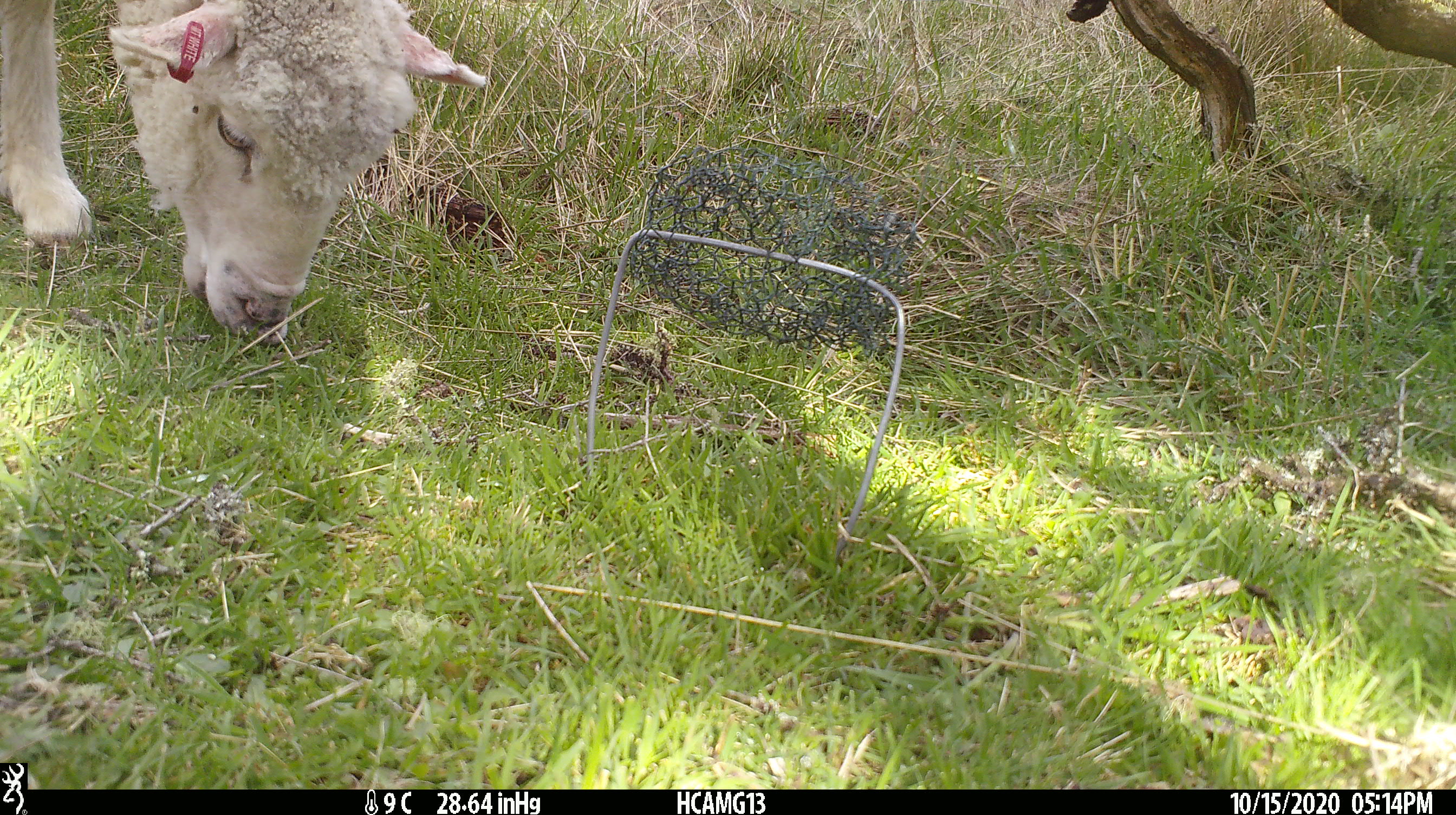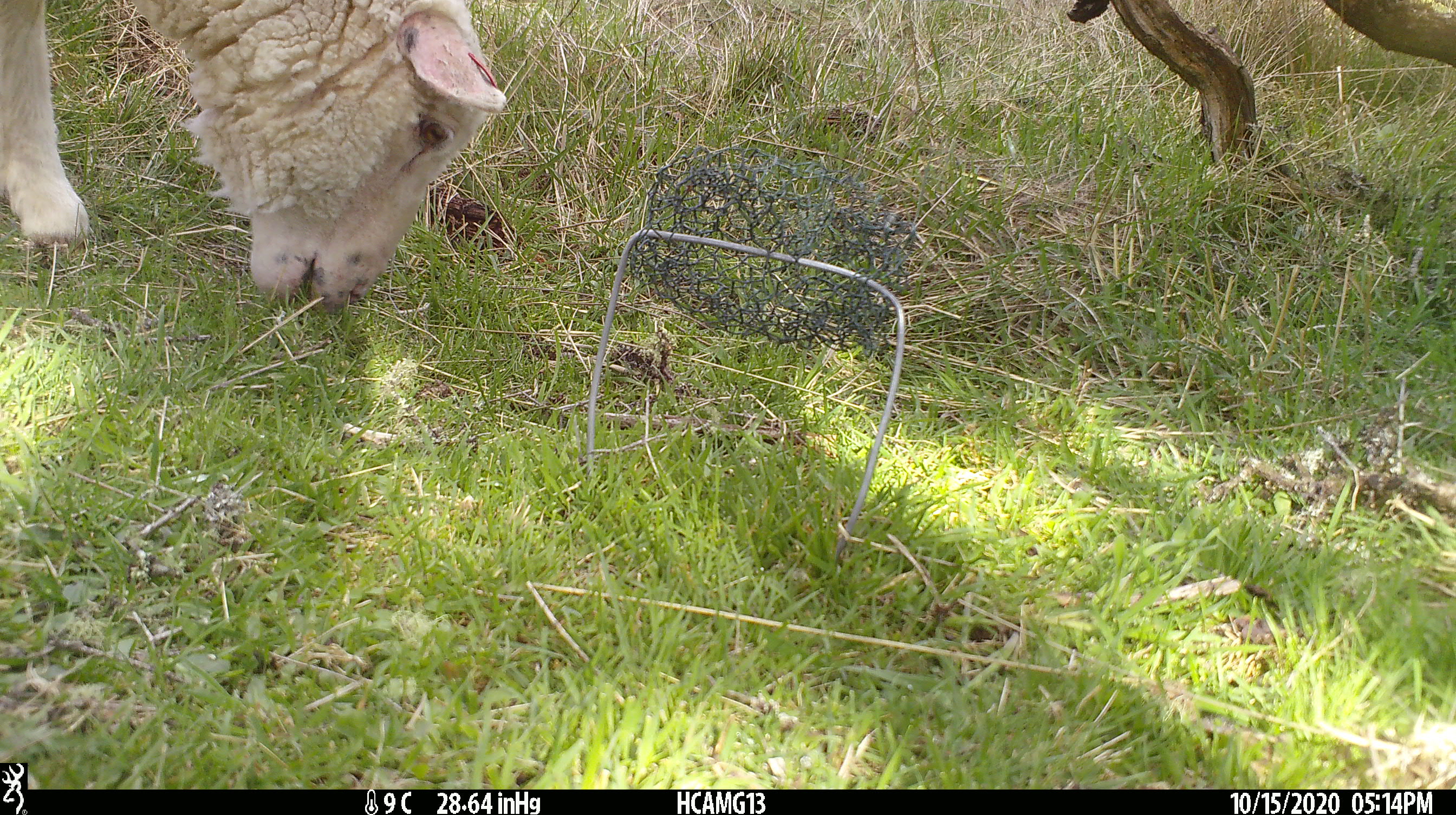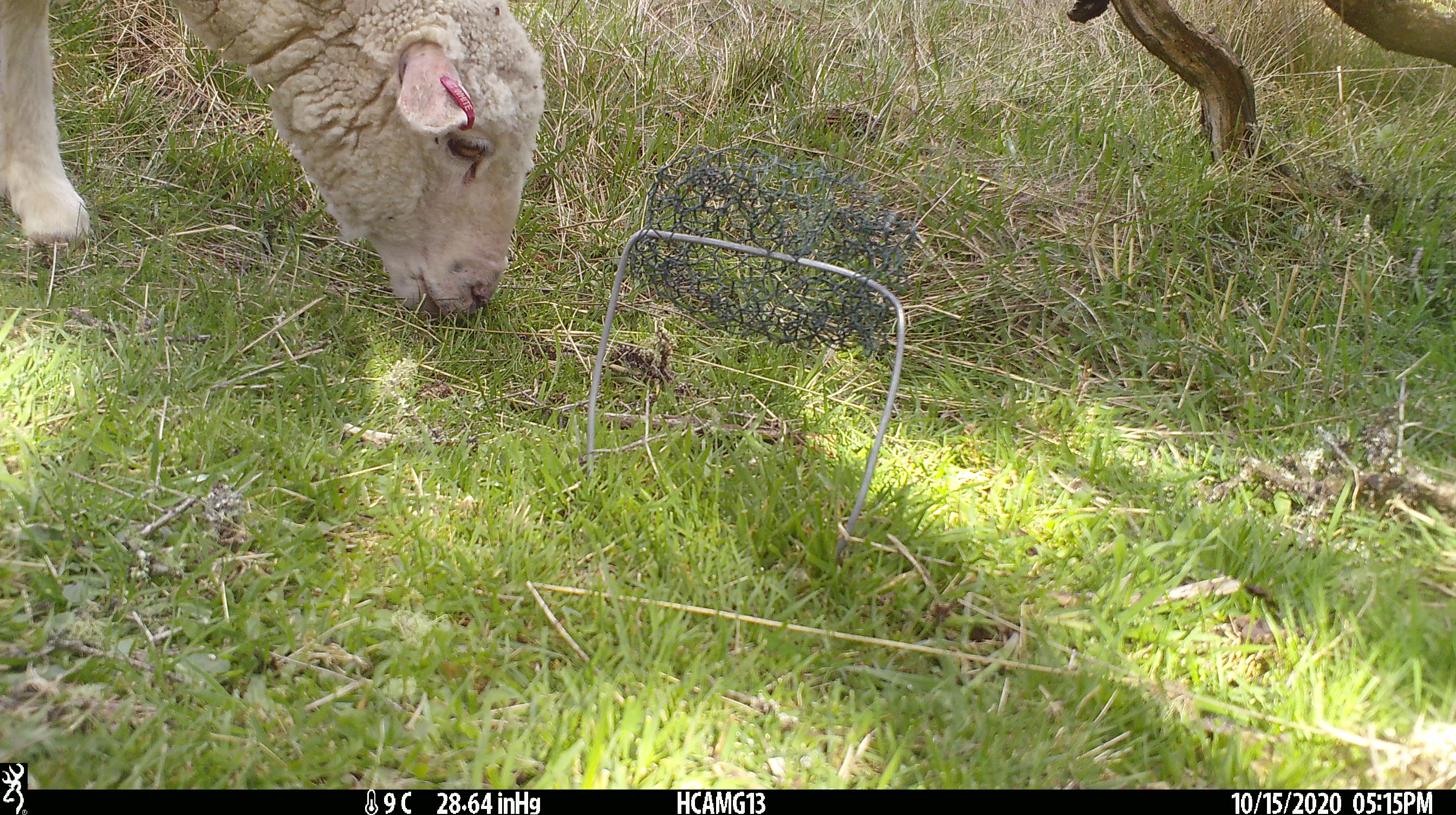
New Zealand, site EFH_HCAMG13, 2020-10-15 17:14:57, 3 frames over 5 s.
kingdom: Animalia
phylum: Chordata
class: Mammalia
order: Artiodactyla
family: Bovidae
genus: Ovis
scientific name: Ovis aries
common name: domestic sheep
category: sheep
Sheep (domestic sheep) (Ovis aries).